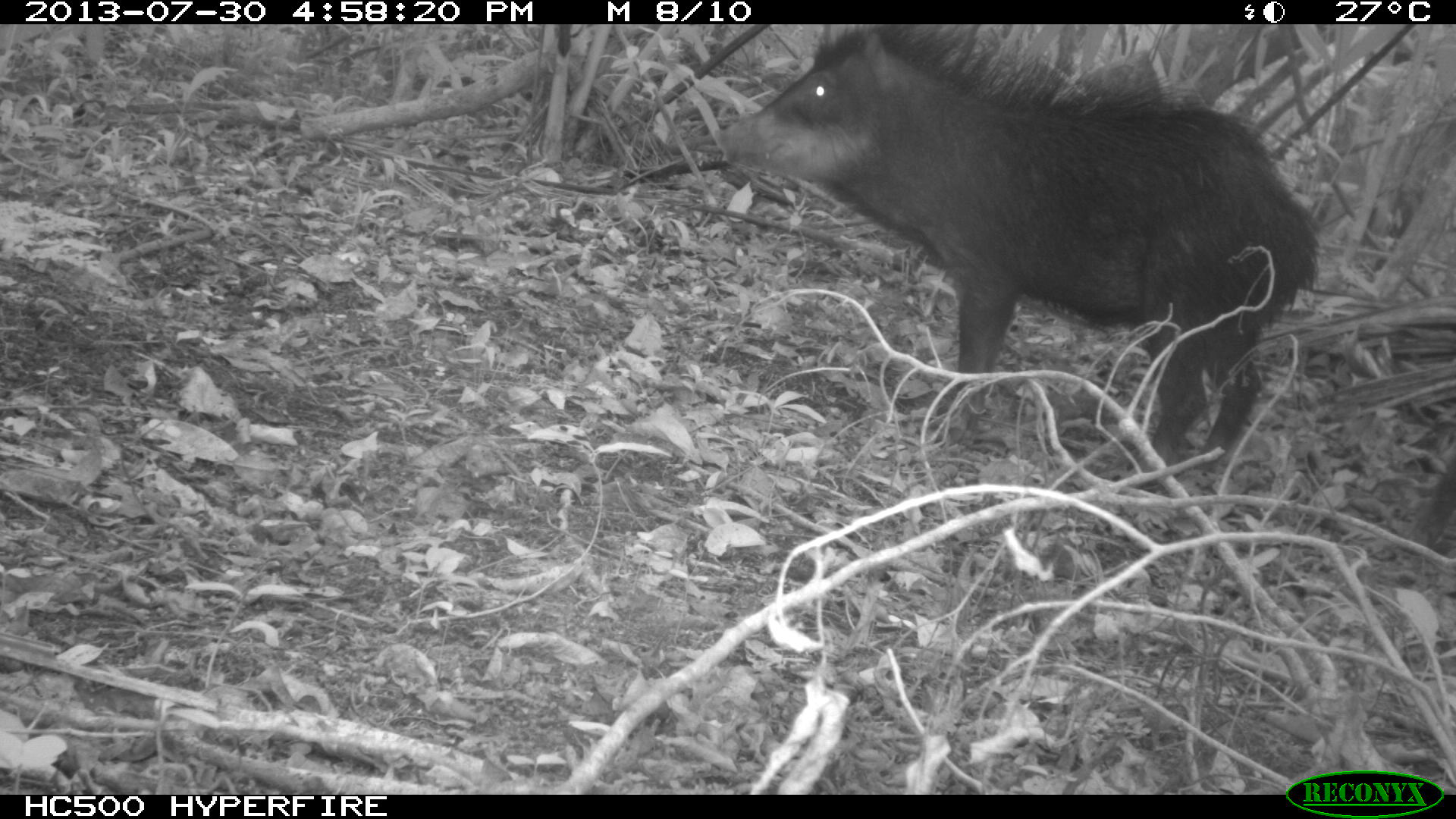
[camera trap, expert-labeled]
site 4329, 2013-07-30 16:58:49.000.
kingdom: Animalia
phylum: Chordata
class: Mammalia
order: Artiodactyla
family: Tayassuidae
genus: Tayassu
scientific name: Tayassu pecari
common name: white-lipped peccary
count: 1